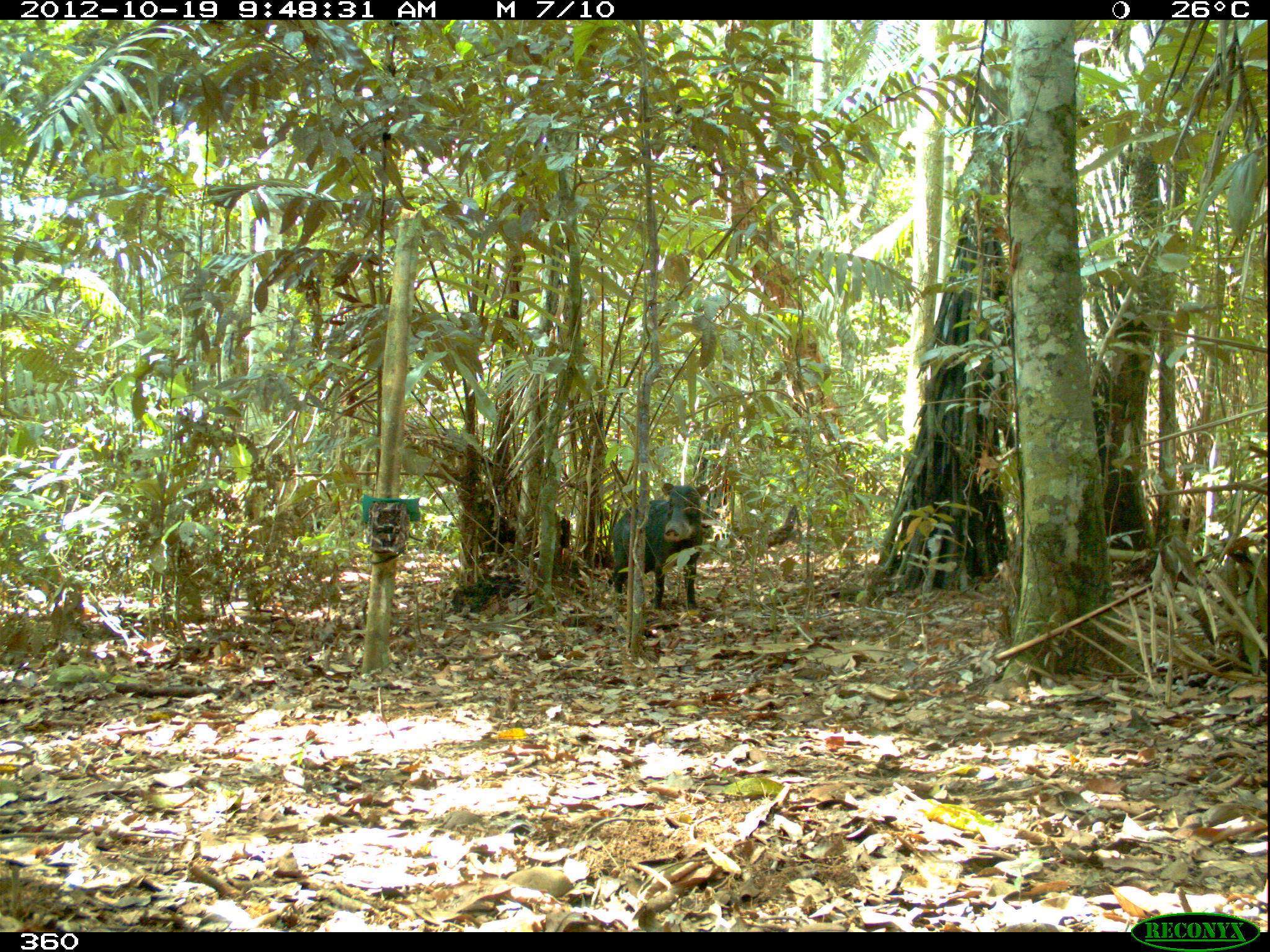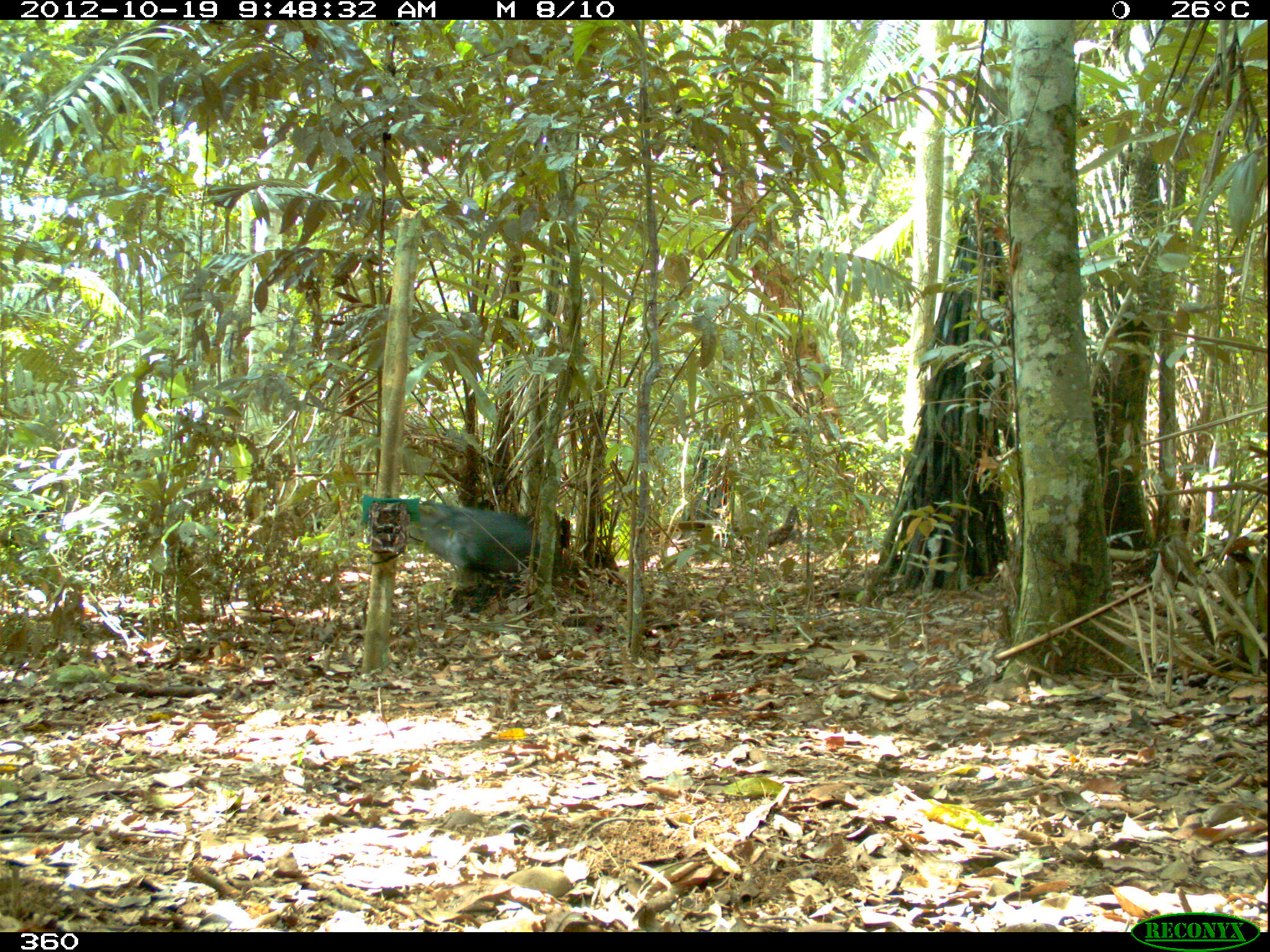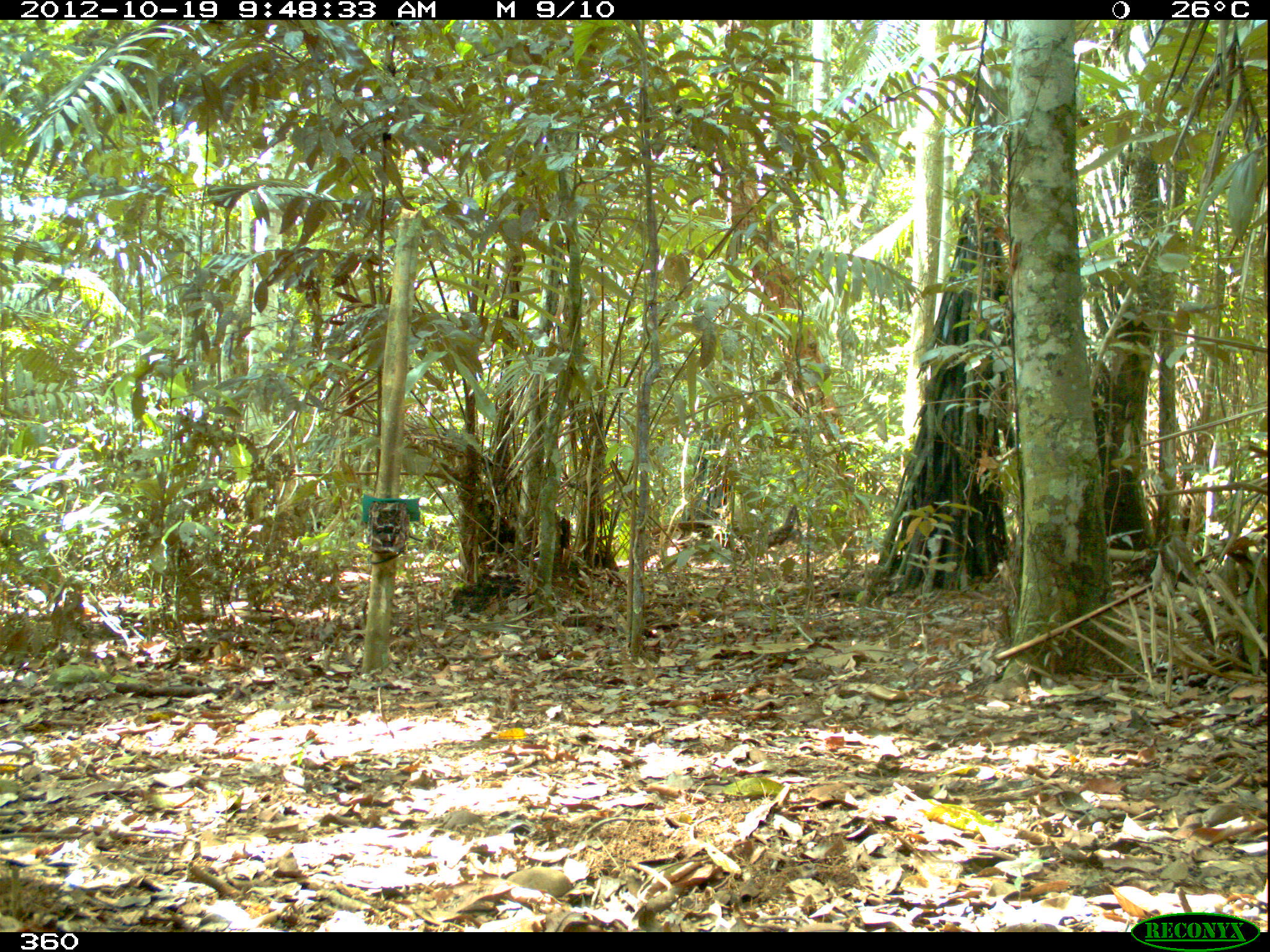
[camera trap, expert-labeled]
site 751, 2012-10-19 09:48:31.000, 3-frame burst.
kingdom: Animalia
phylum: Chordata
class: Mammalia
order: Artiodactyla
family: Tayassuidae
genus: Tayassu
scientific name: Tayassu pecari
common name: white-lipped peccary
Tayassu pecari (white-lipped peccary).